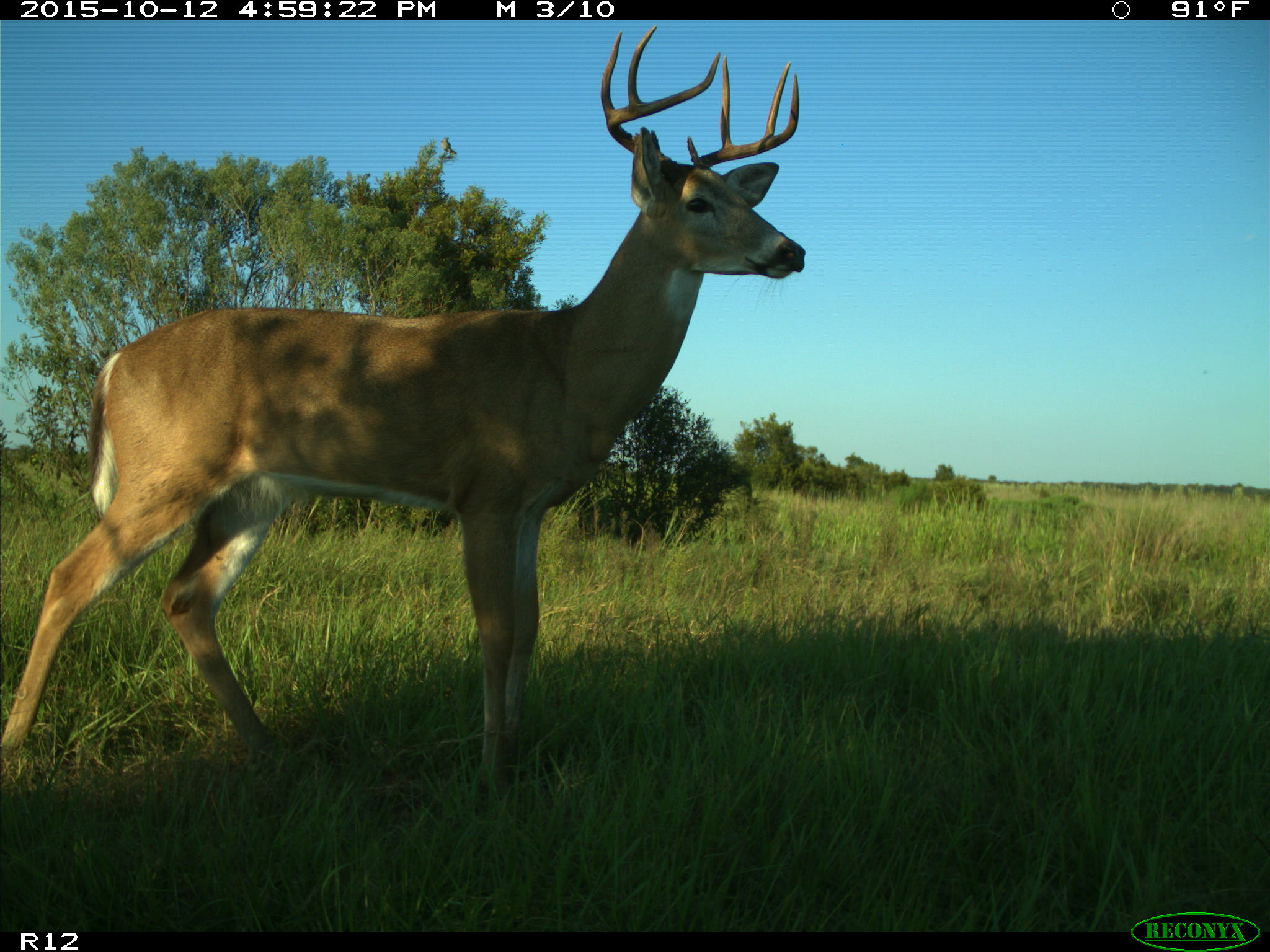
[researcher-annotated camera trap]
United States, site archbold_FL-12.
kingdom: Animalia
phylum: Chordata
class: Mammalia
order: Artiodactyla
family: Cervidae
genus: Odocoileus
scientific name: Odocoileus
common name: deer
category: unidentified deer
Unidentified deer (deer) (Odocoileus).